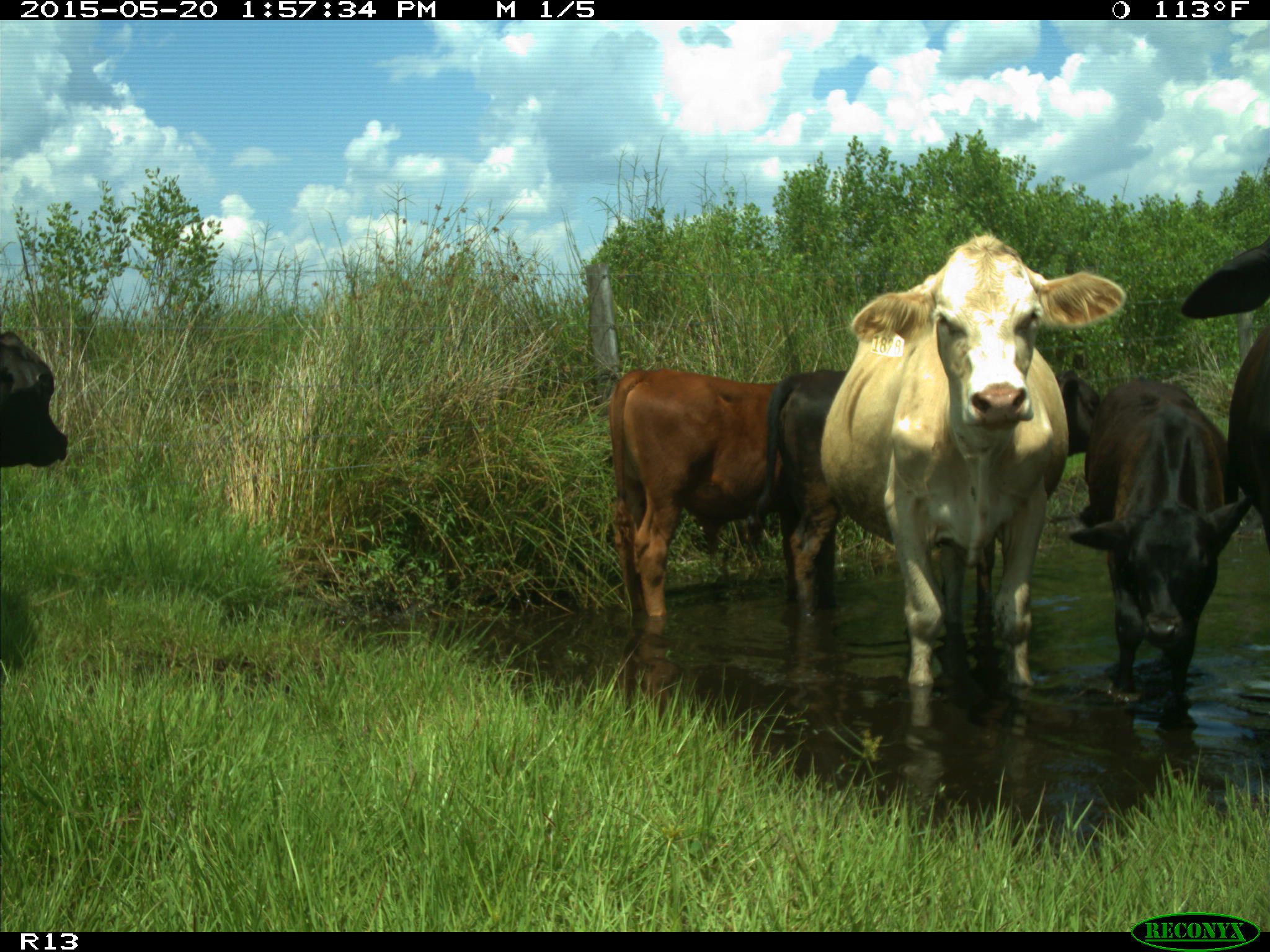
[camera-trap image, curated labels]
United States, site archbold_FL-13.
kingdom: Animalia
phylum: Chordata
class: Mammalia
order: Artiodactyla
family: Bovidae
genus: Bos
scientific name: Bos taurus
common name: domestic cow